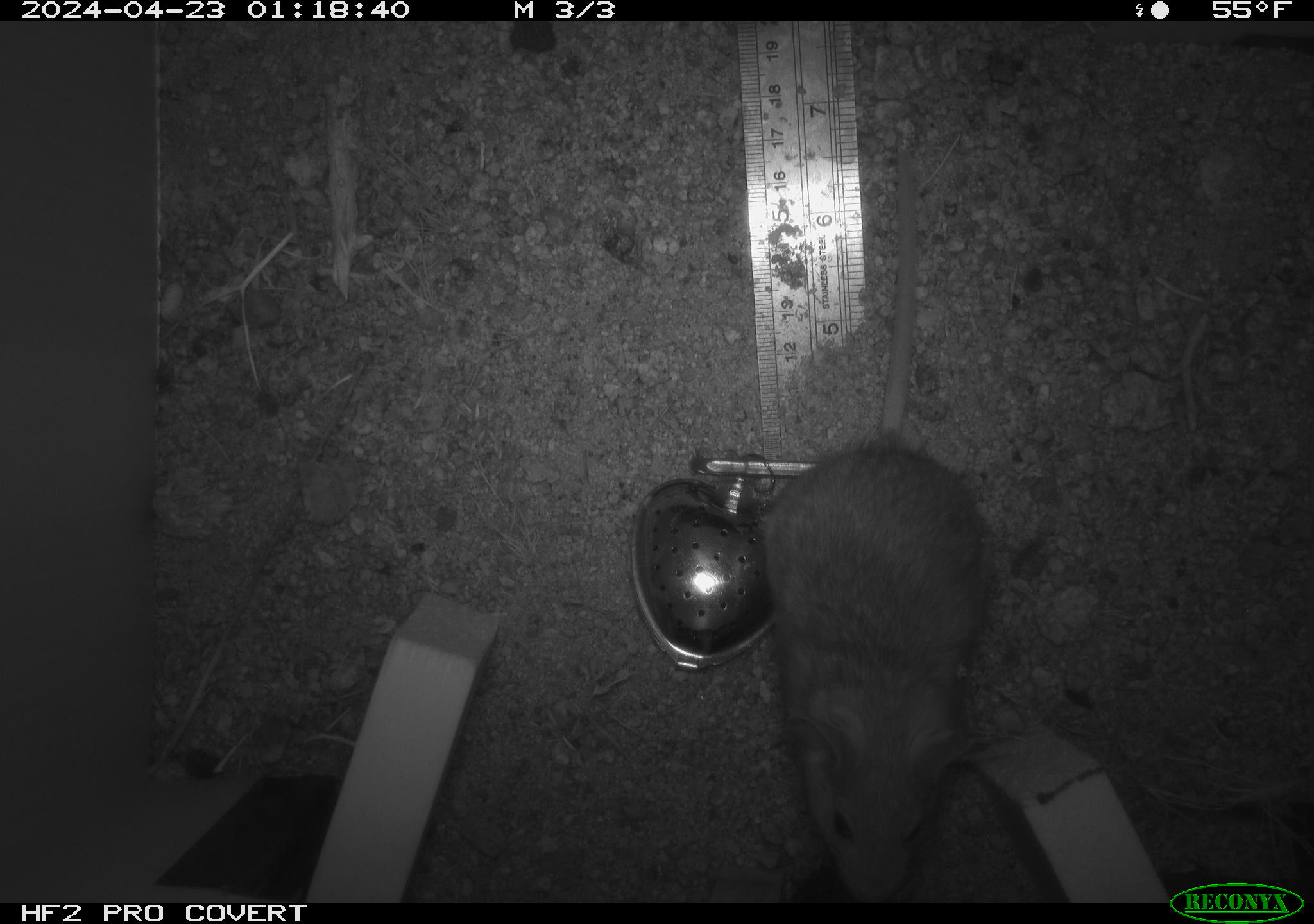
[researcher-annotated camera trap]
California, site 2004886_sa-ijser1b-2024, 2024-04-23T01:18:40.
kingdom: Animalia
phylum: Chordata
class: Mammalia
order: Rodentia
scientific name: Rodentia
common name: woodrat or rat or mouse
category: woodrat or rat or mouse species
Woodrat or rat or mouse species (woodrat or rat or mouse) (Rodentia).